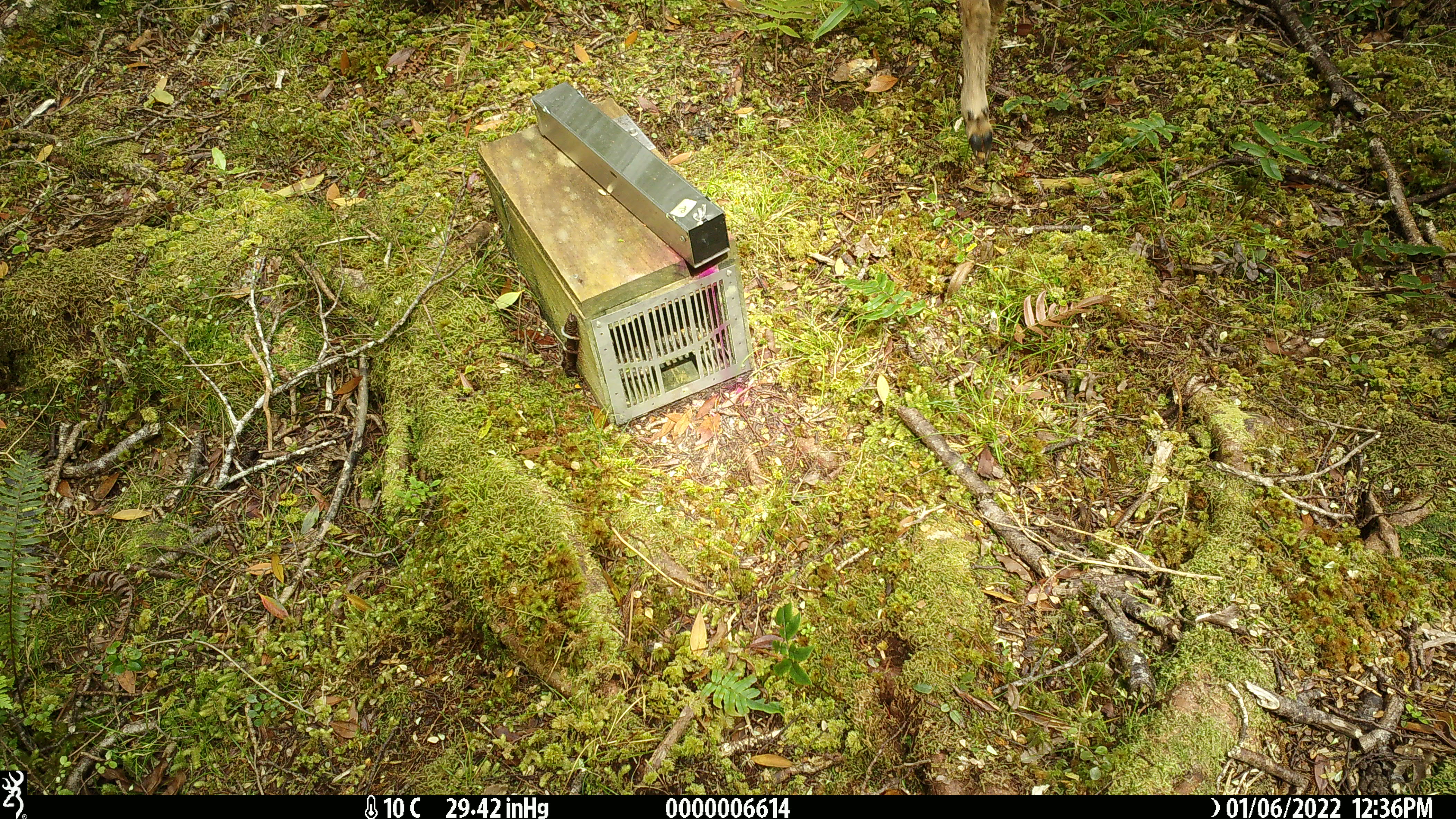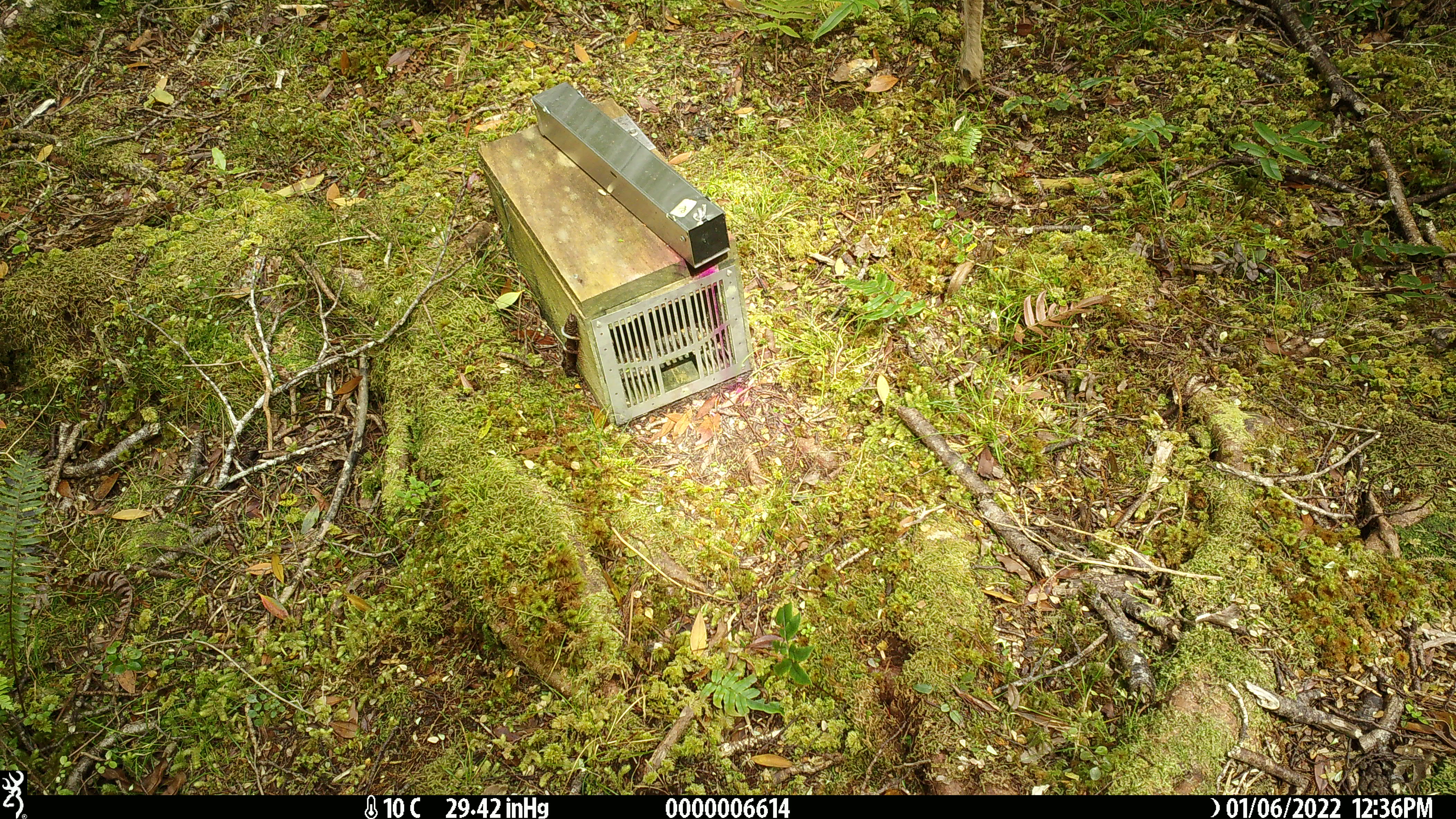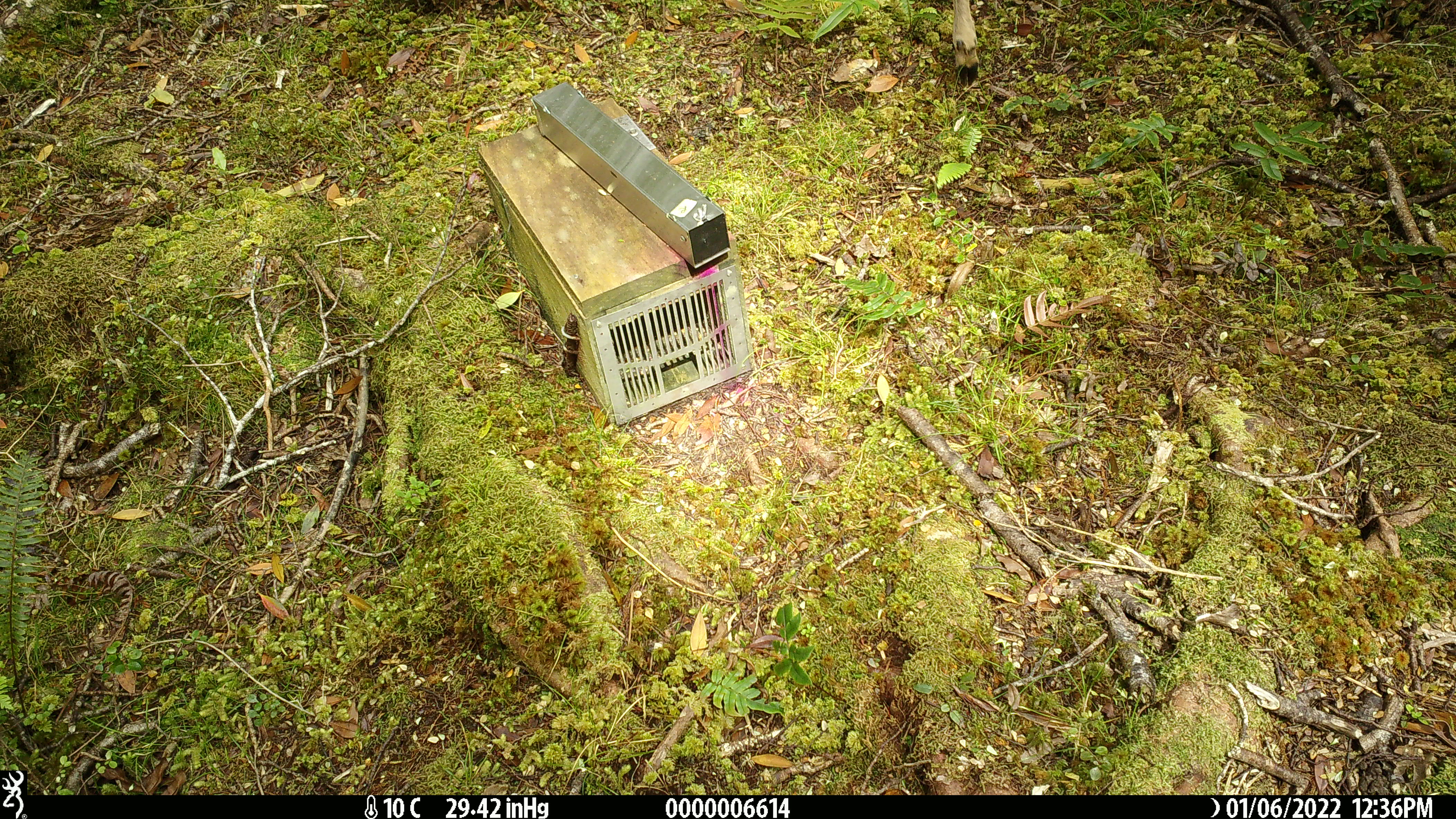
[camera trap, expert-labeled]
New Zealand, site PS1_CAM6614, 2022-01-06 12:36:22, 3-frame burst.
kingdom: Animalia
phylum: Chordata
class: Mammalia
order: Artiodactyla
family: Cervidae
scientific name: Cervidae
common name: deer